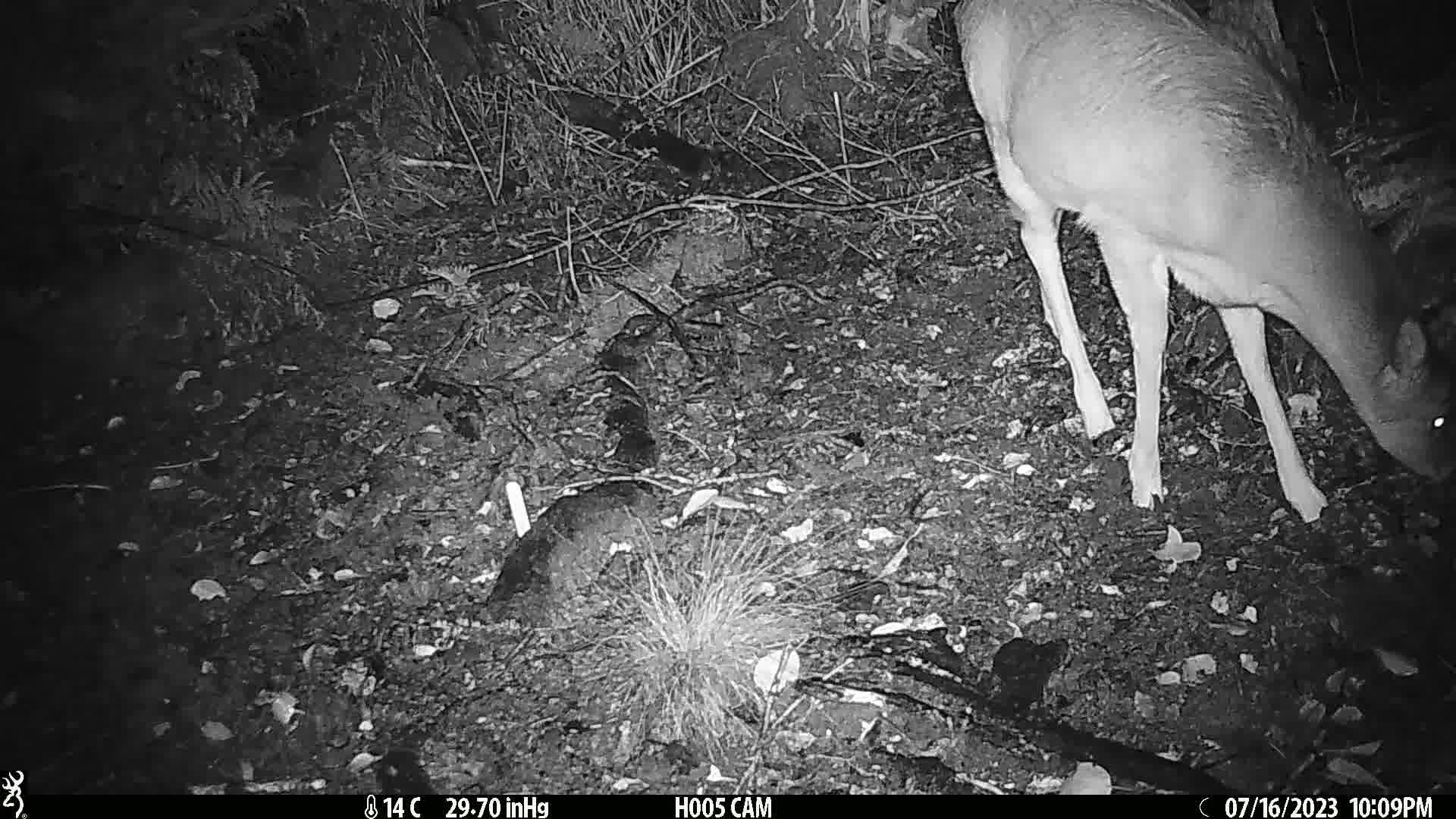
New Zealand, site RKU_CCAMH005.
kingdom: Animalia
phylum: Chordata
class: Mammalia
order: Artiodactyla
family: Cervidae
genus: Odocoileus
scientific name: Odocoileus virginianus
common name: white-tailed deer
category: white tailed deer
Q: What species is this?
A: White tailed deer (white-tailed deer) (Odocoileus virginianus).